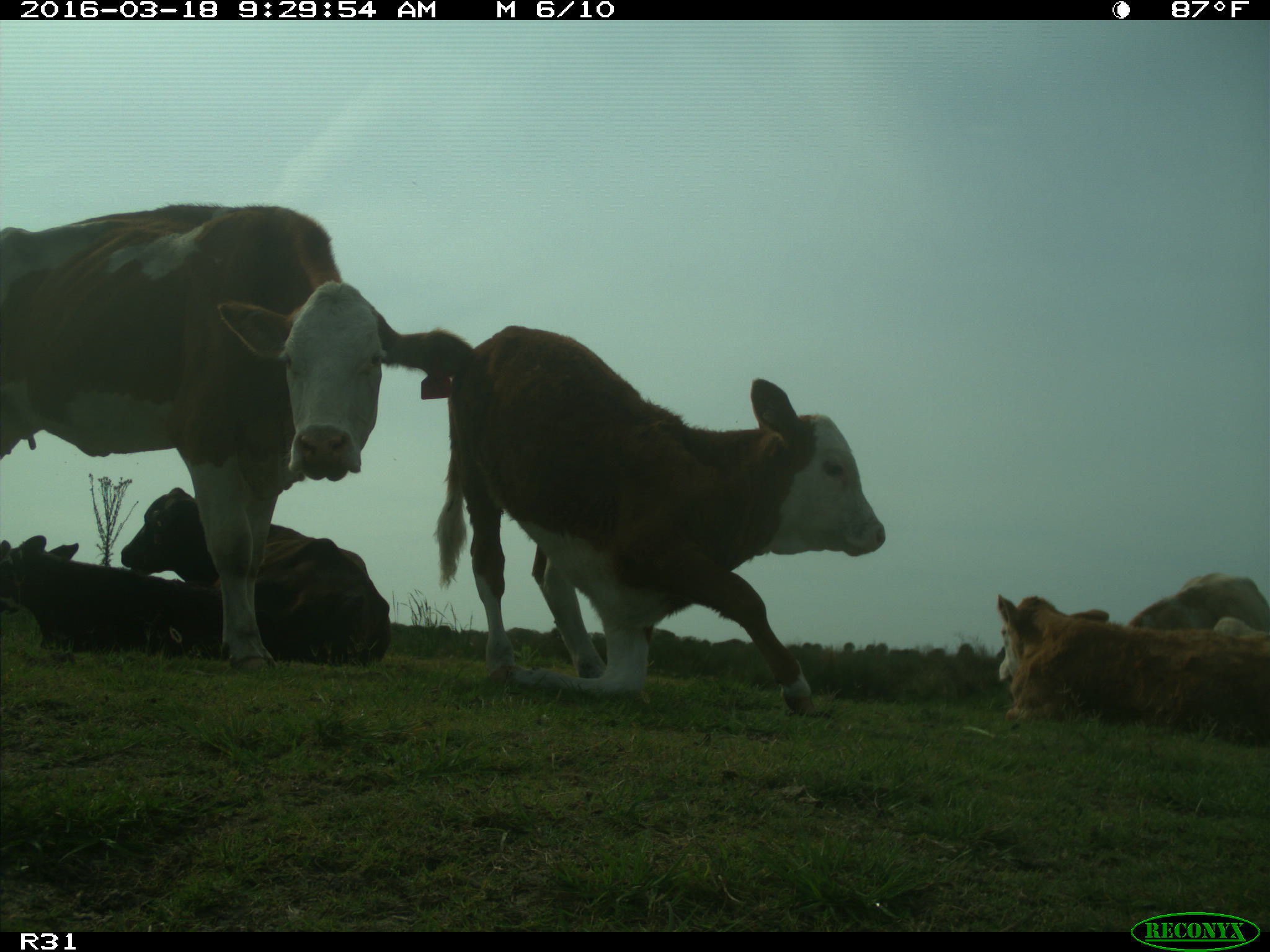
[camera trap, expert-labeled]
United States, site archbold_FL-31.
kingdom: Animalia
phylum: Chordata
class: Mammalia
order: Artiodactyla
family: Bovidae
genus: Bos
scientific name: Bos taurus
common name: domestic cow